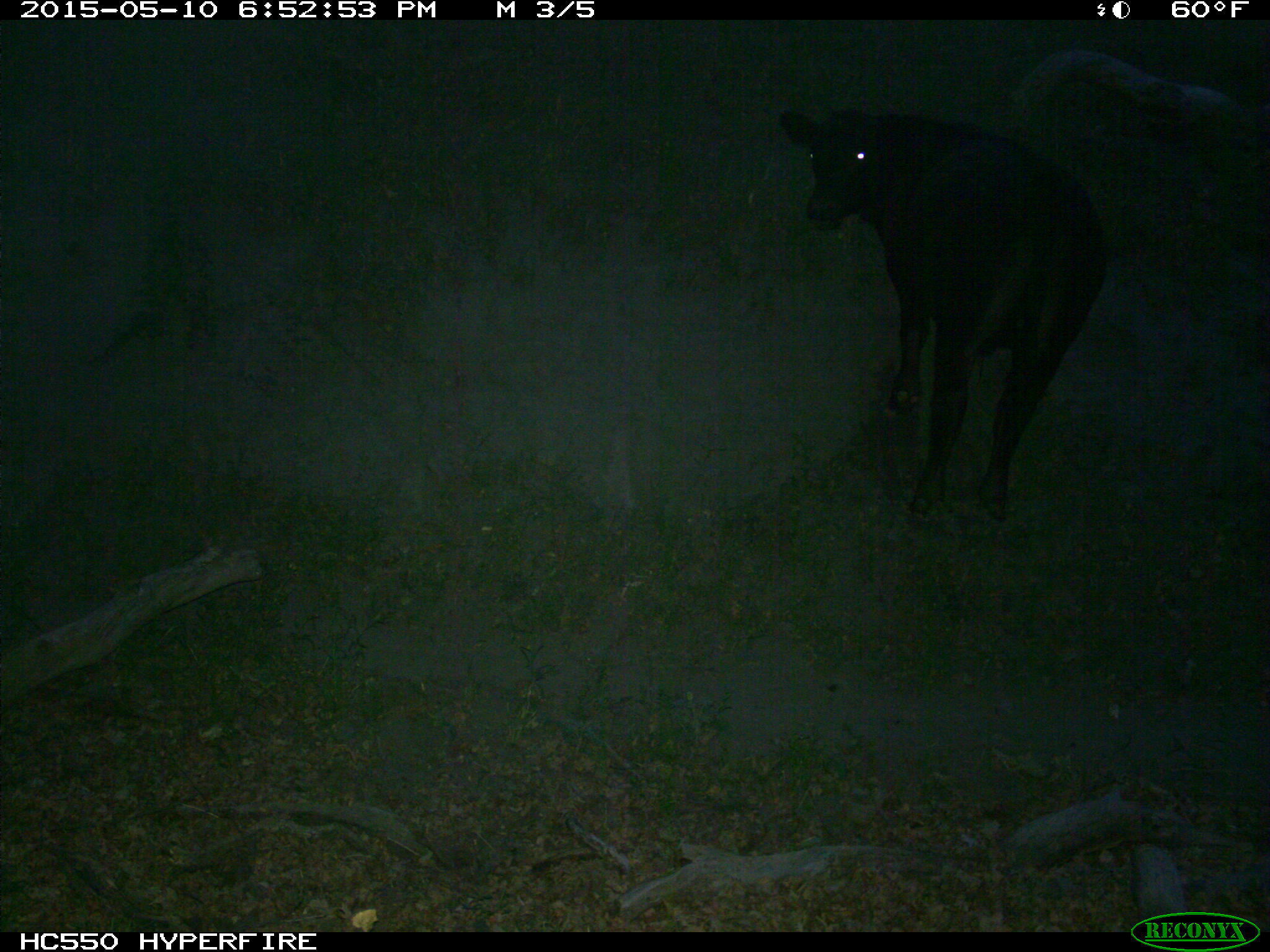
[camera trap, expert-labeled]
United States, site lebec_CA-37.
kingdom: Animalia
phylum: Chordata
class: Mammalia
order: Artiodactyla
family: Bovidae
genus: Bos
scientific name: Bos taurus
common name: domestic cow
Bos taurus (domestic cow).